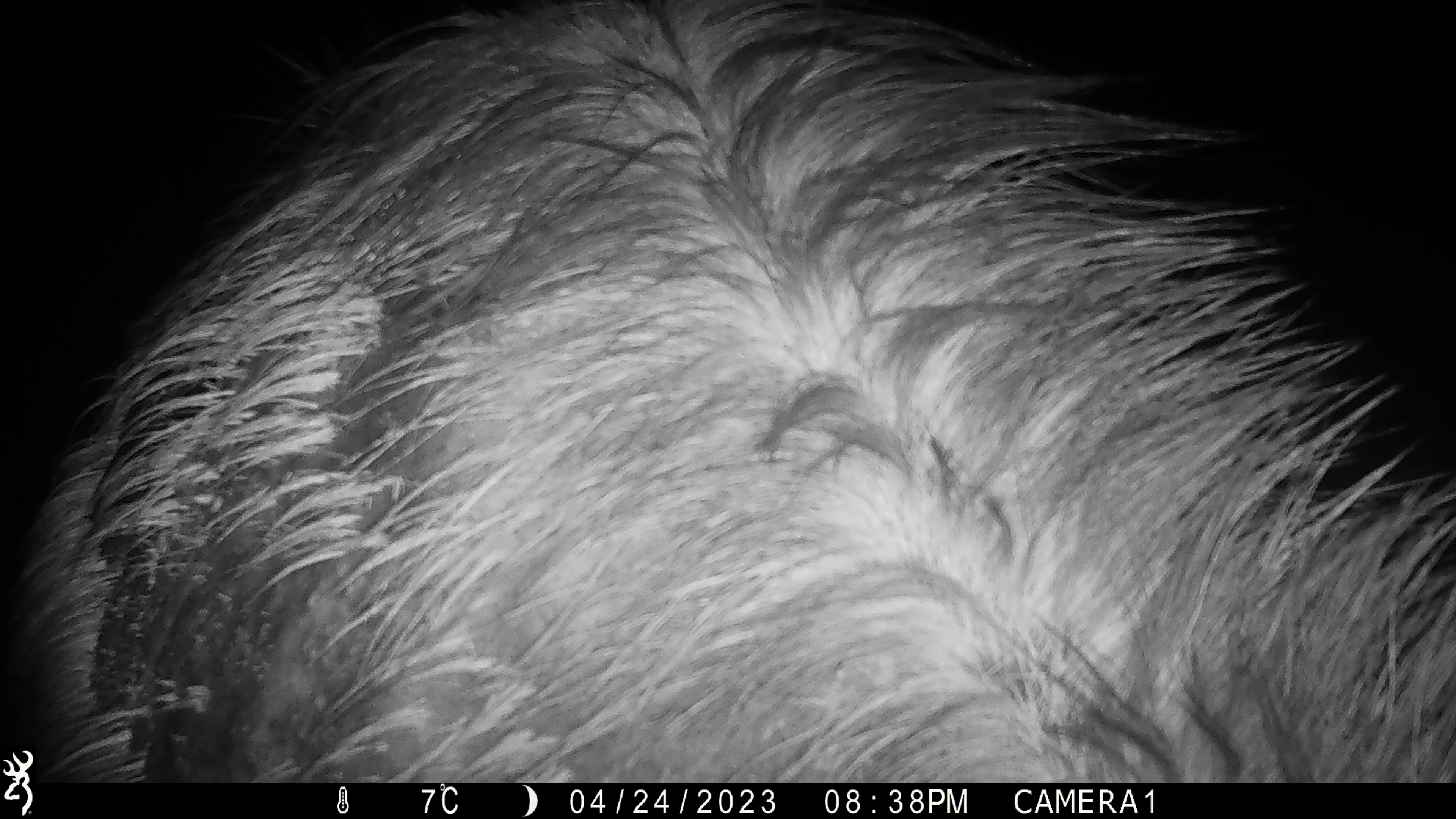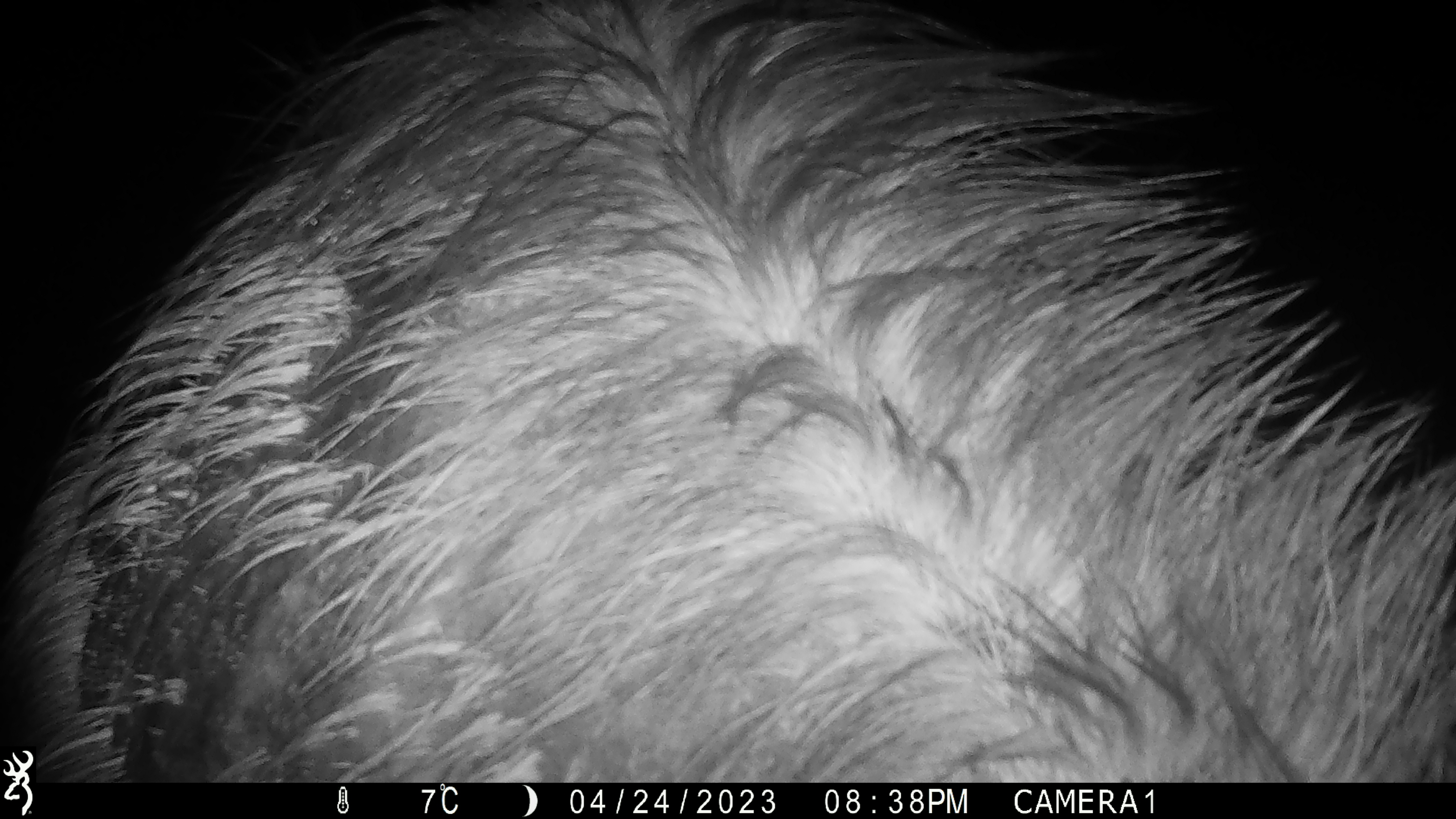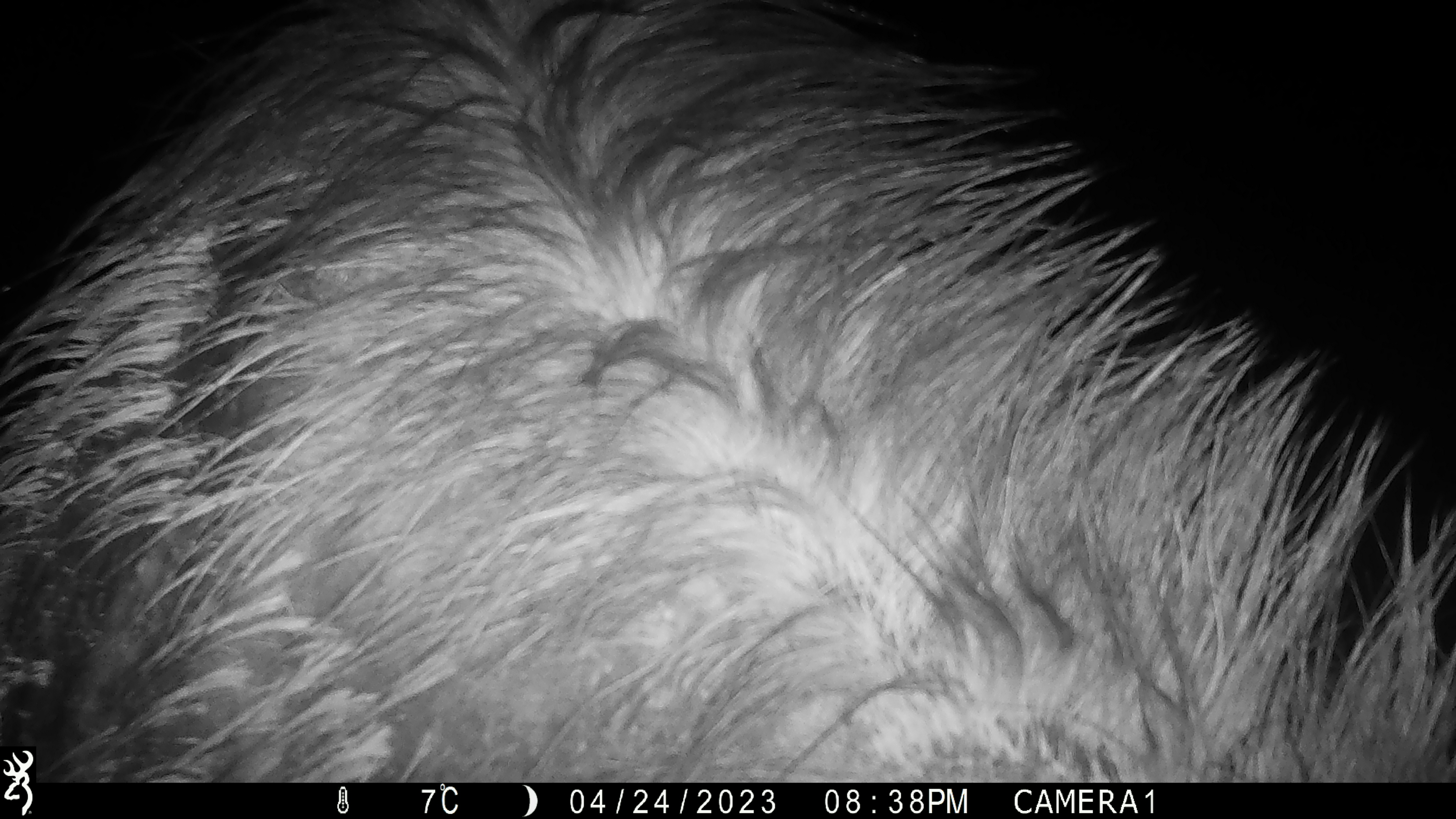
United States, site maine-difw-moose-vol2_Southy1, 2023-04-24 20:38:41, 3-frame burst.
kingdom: Animalia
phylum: Chordata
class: Mammalia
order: Artiodactyla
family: Cervidae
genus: Alces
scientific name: Alces alces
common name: moose